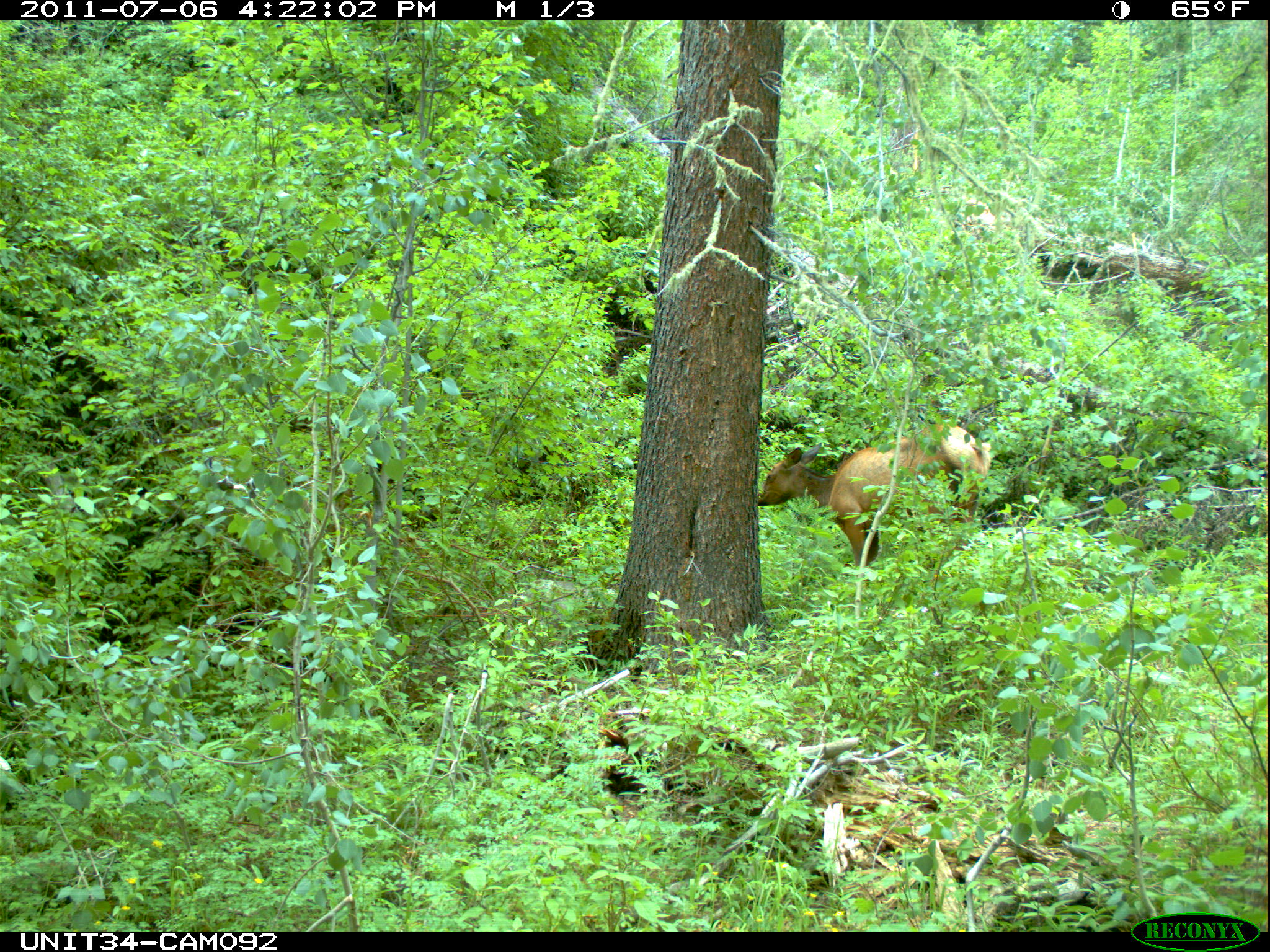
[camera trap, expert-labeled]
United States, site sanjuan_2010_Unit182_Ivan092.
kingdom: Animalia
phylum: Chordata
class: Mammalia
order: Artiodactyla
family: Cervidae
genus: Cervus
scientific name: Cervus elaphus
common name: red deer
Cervus elaphus (red deer).